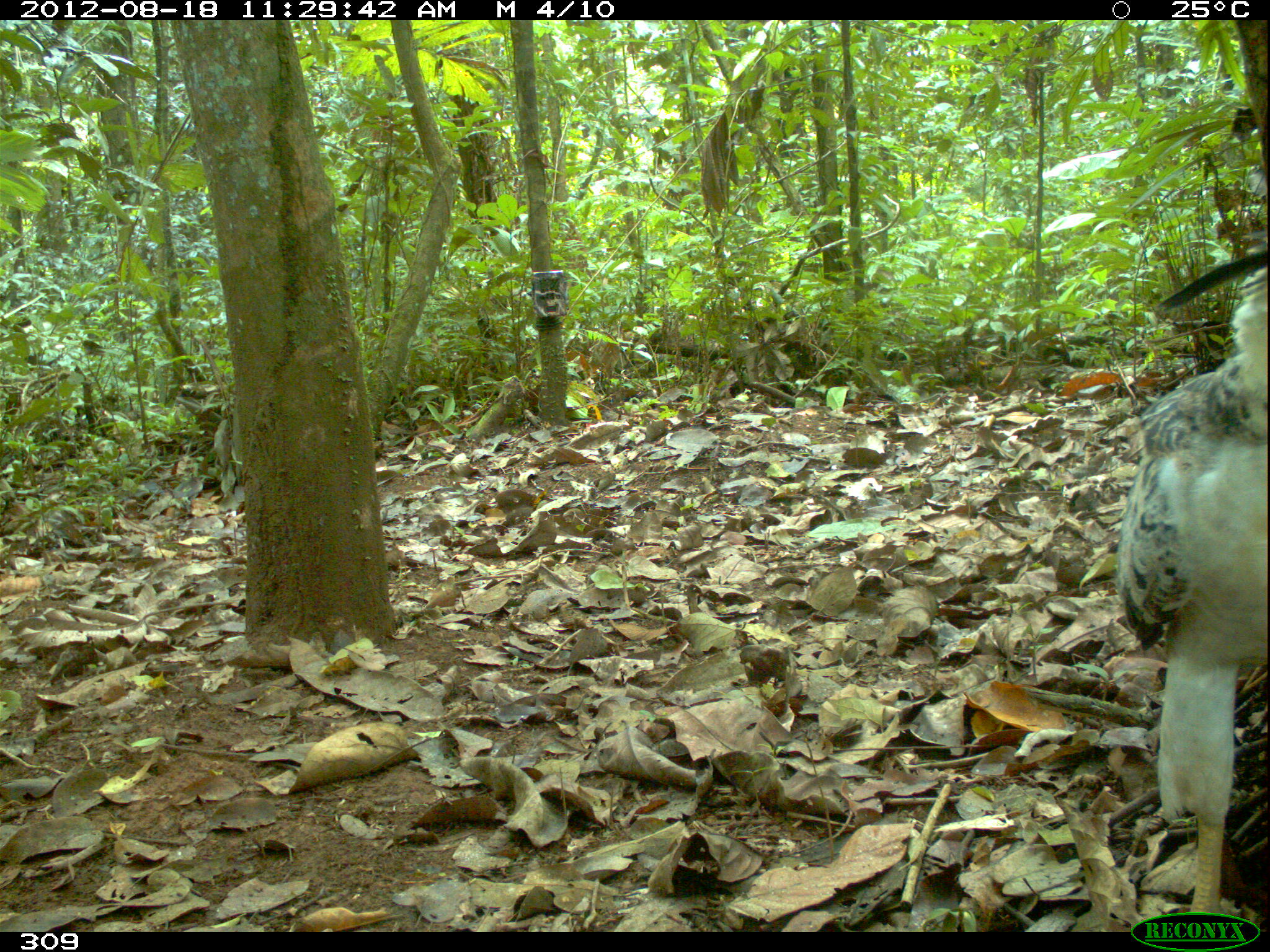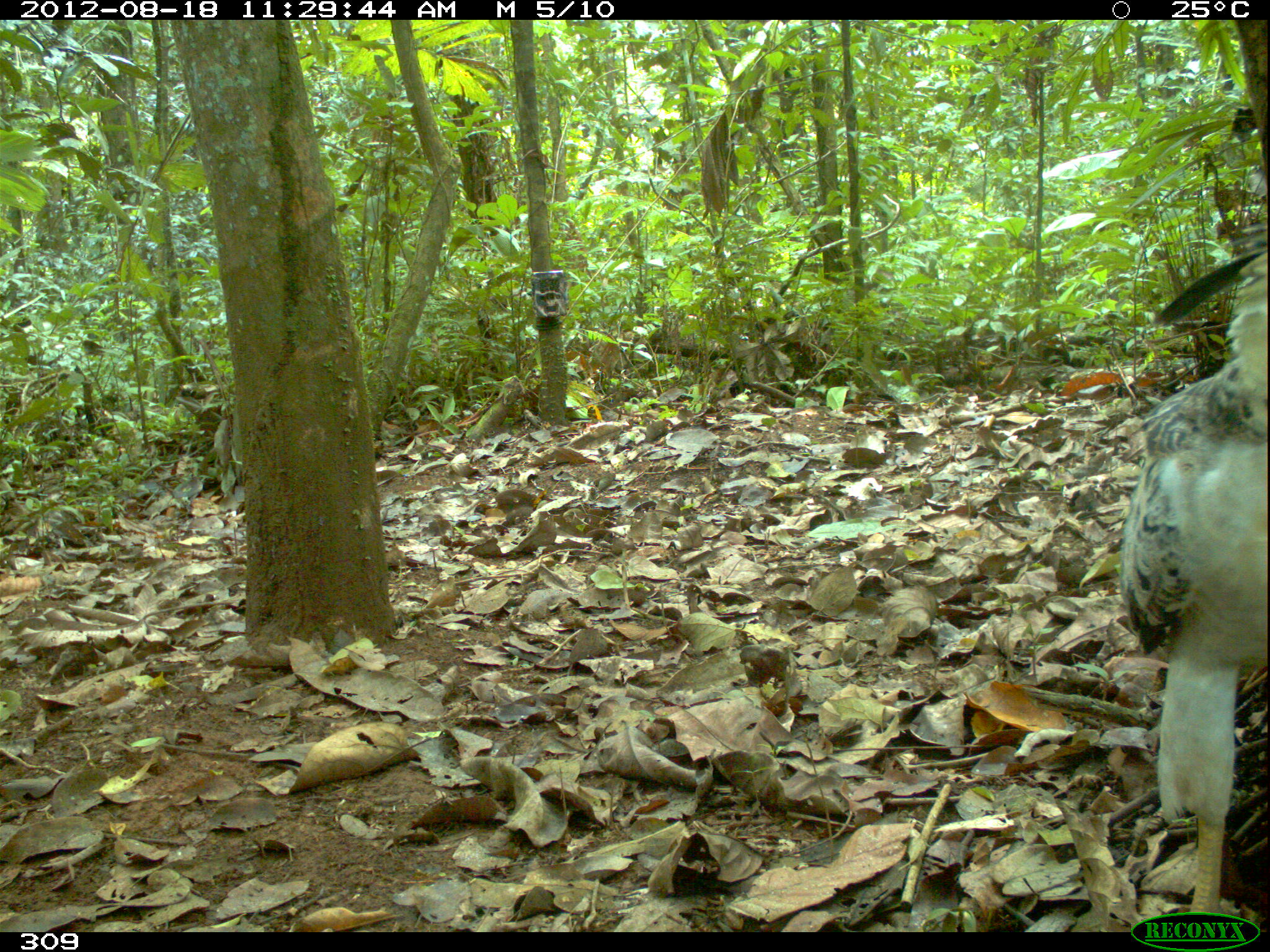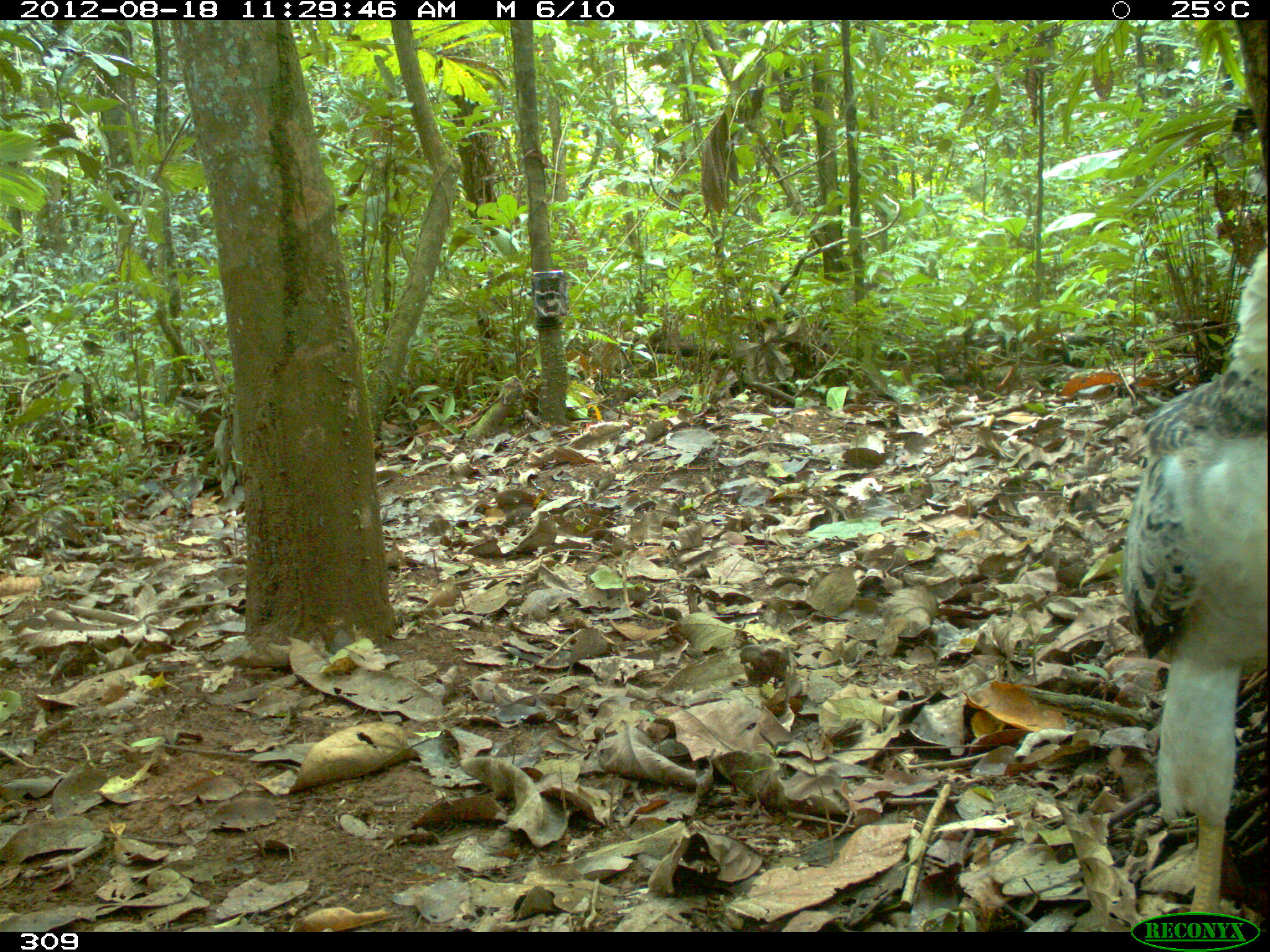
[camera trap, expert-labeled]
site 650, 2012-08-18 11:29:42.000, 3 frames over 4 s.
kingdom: Animalia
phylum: Chordata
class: Aves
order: Accipitriformes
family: Accipitridae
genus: Morphnus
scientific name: Morphnus guianensis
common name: crested eagle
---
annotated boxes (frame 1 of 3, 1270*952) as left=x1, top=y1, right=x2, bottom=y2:
morphnus guianensis: left=1111, top=246, right=1267, bottom=932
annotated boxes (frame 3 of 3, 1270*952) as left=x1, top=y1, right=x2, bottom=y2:
morphnus guianensis: left=1119, top=245, right=1267, bottom=932